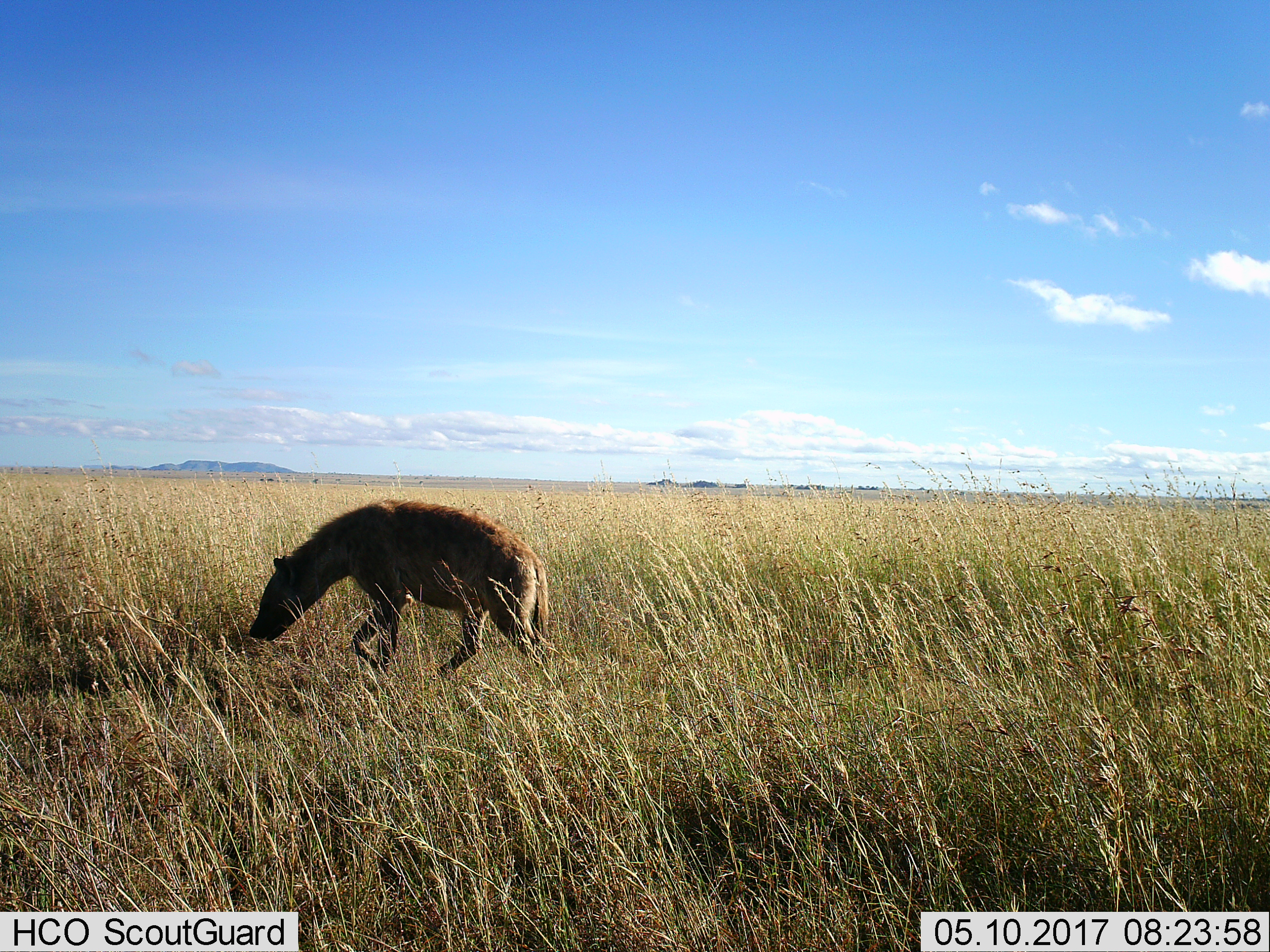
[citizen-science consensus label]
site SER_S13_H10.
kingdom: Animalia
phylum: Chordata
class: Mammalia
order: Carnivora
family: Hyaenidae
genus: Crocuta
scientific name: Crocuta crocuta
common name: spotted hyena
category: hyenaspotted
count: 1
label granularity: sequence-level